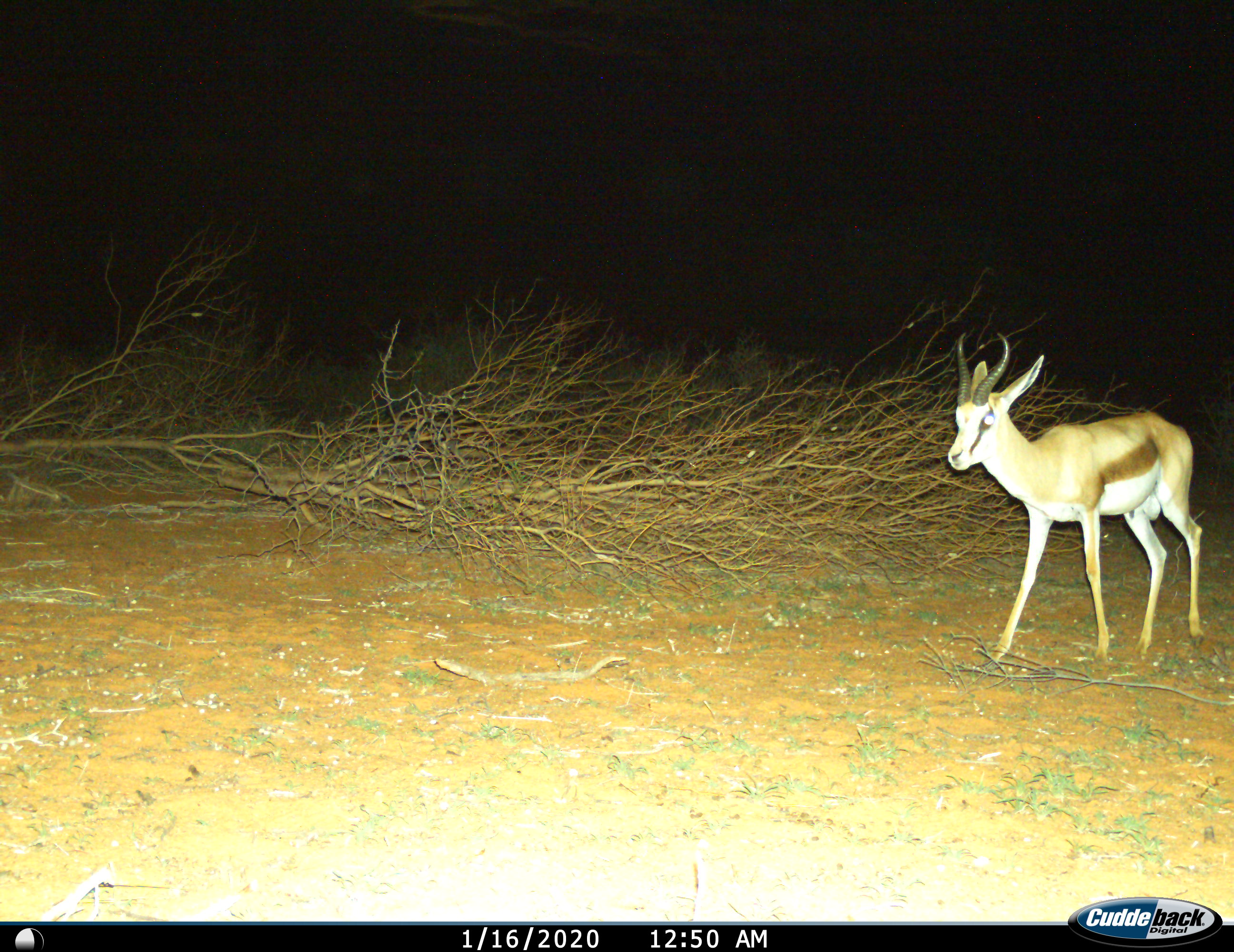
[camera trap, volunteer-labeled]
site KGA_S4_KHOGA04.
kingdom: Animalia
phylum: Chordata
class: Mammalia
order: Artiodactyla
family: Bovidae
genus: Antidorcas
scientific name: Antidorcas marsupialis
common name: springbok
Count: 1.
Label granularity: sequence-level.